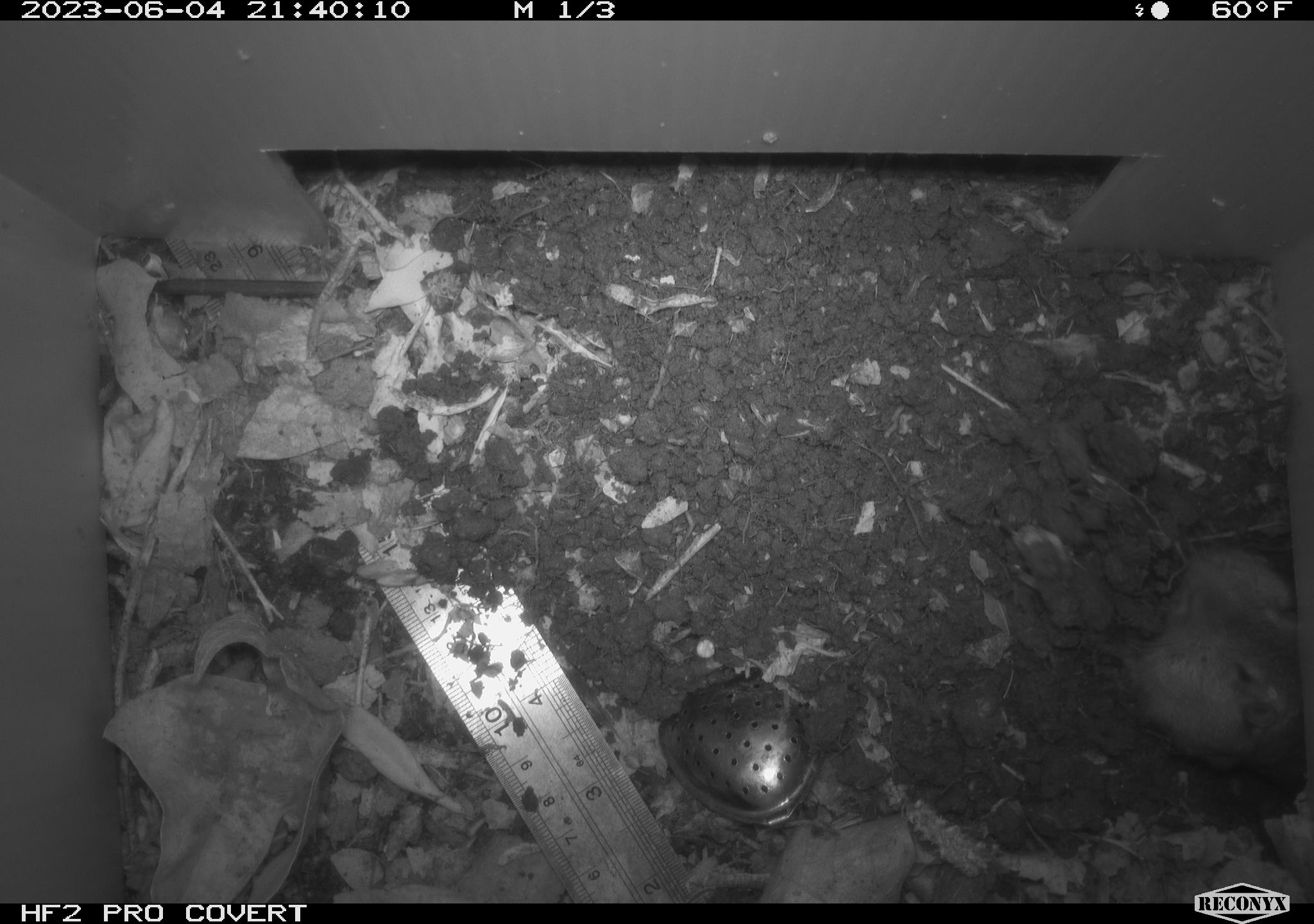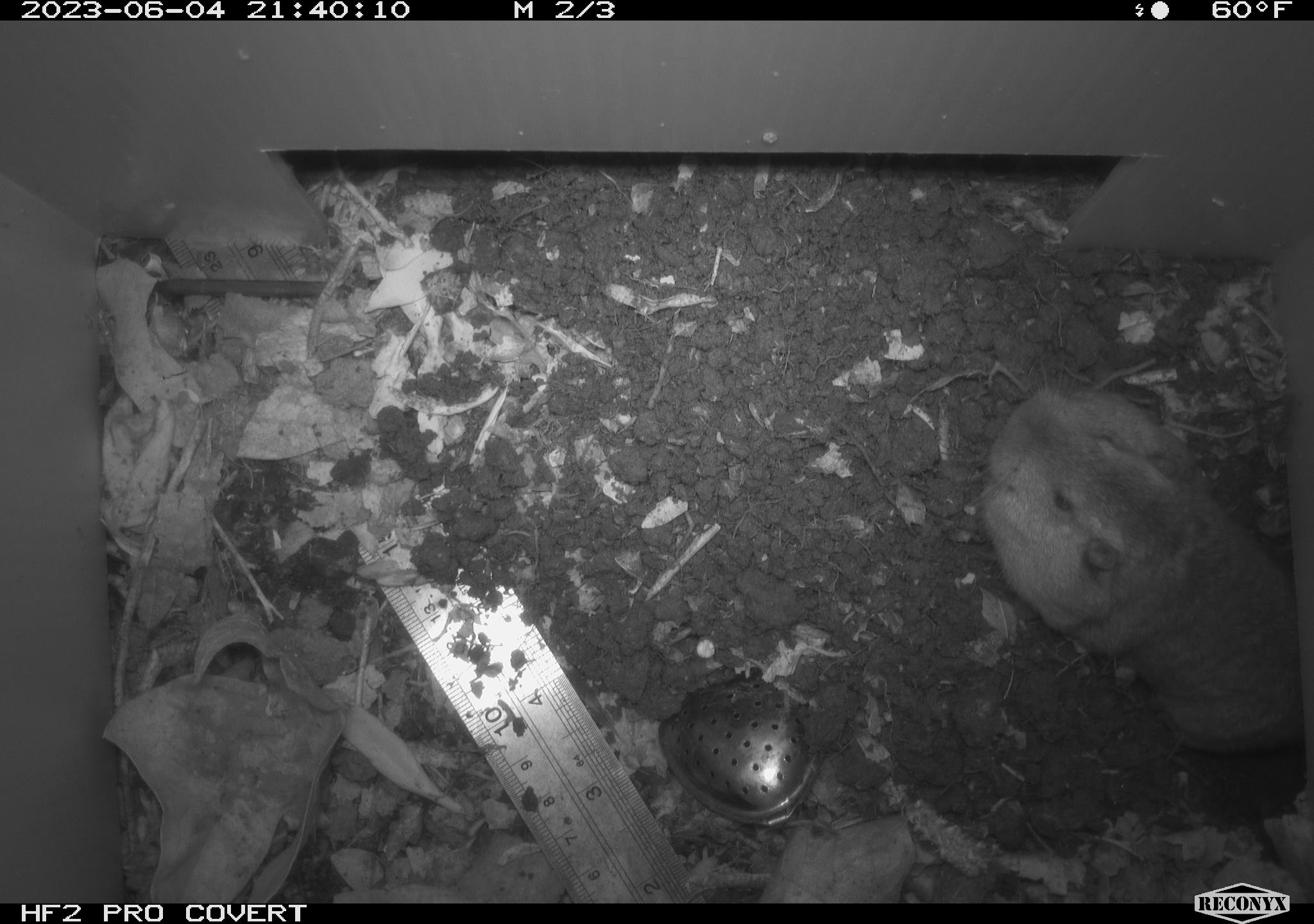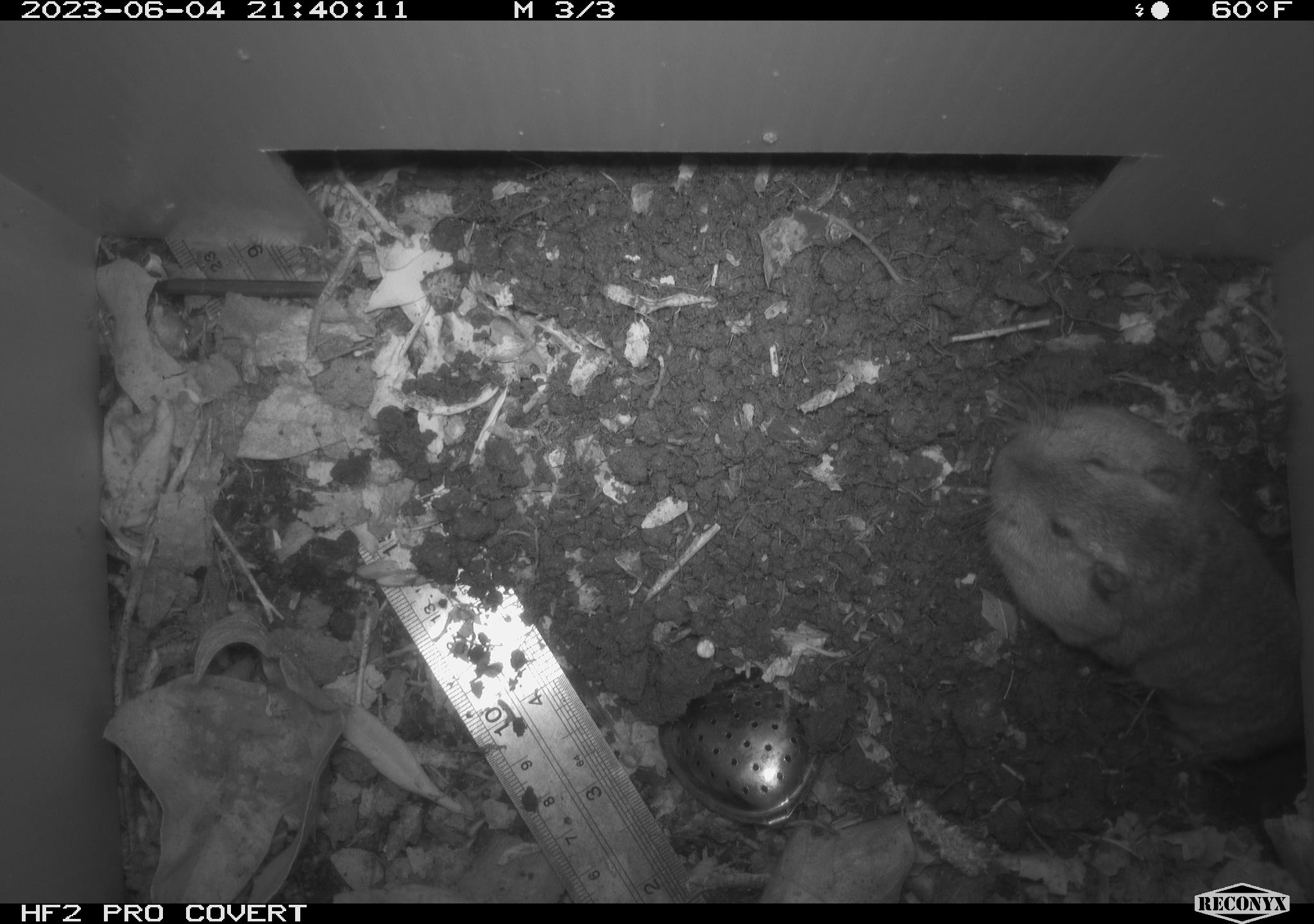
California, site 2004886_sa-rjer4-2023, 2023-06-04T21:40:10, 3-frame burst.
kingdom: Animalia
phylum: Chordata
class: Mammalia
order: Rodentia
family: Geomyidae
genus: Megascapheus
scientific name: Megascapheus bottae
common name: botta's pocket gopher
Botta's pocket gopher (Megascapheus bottae).